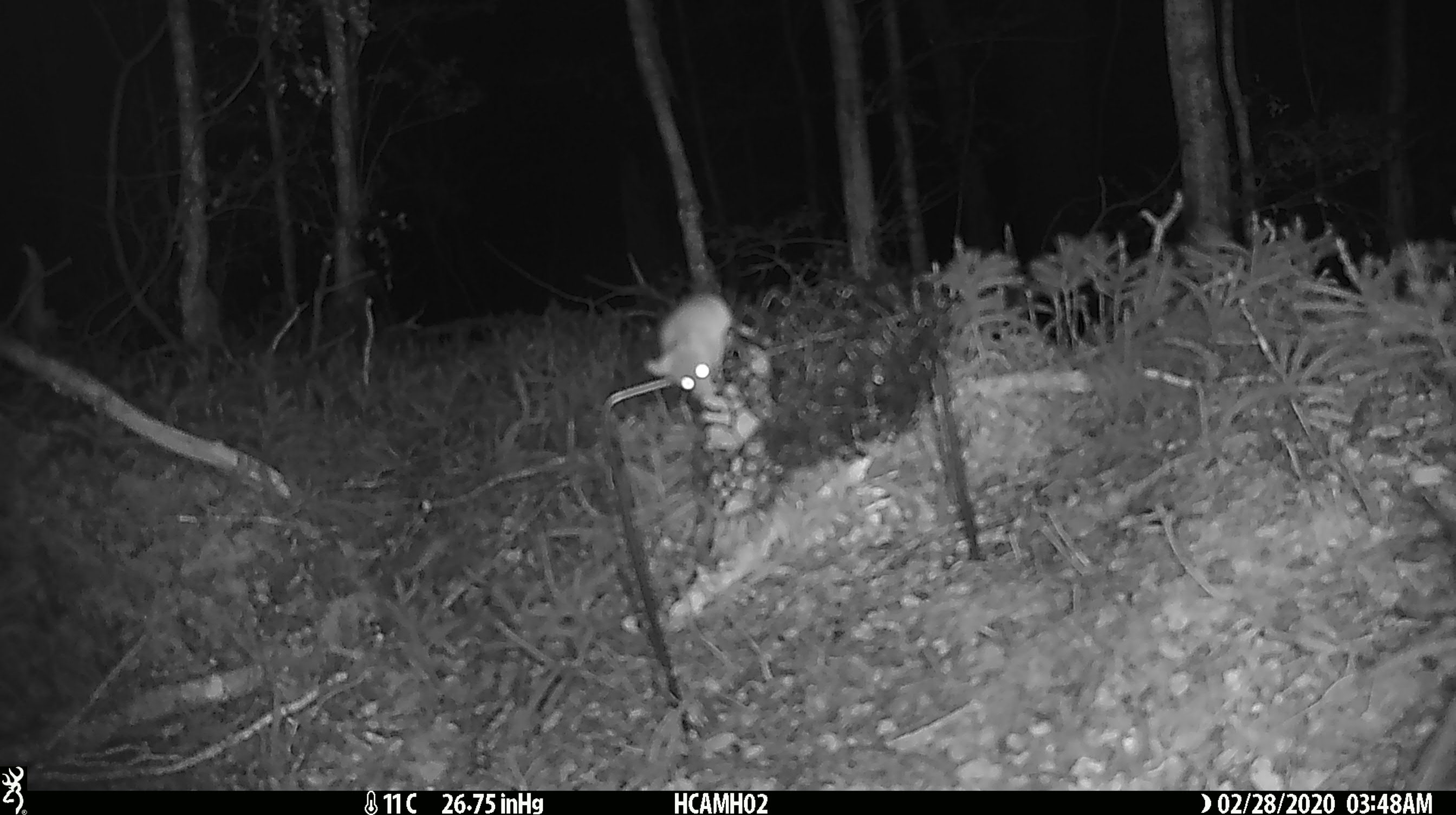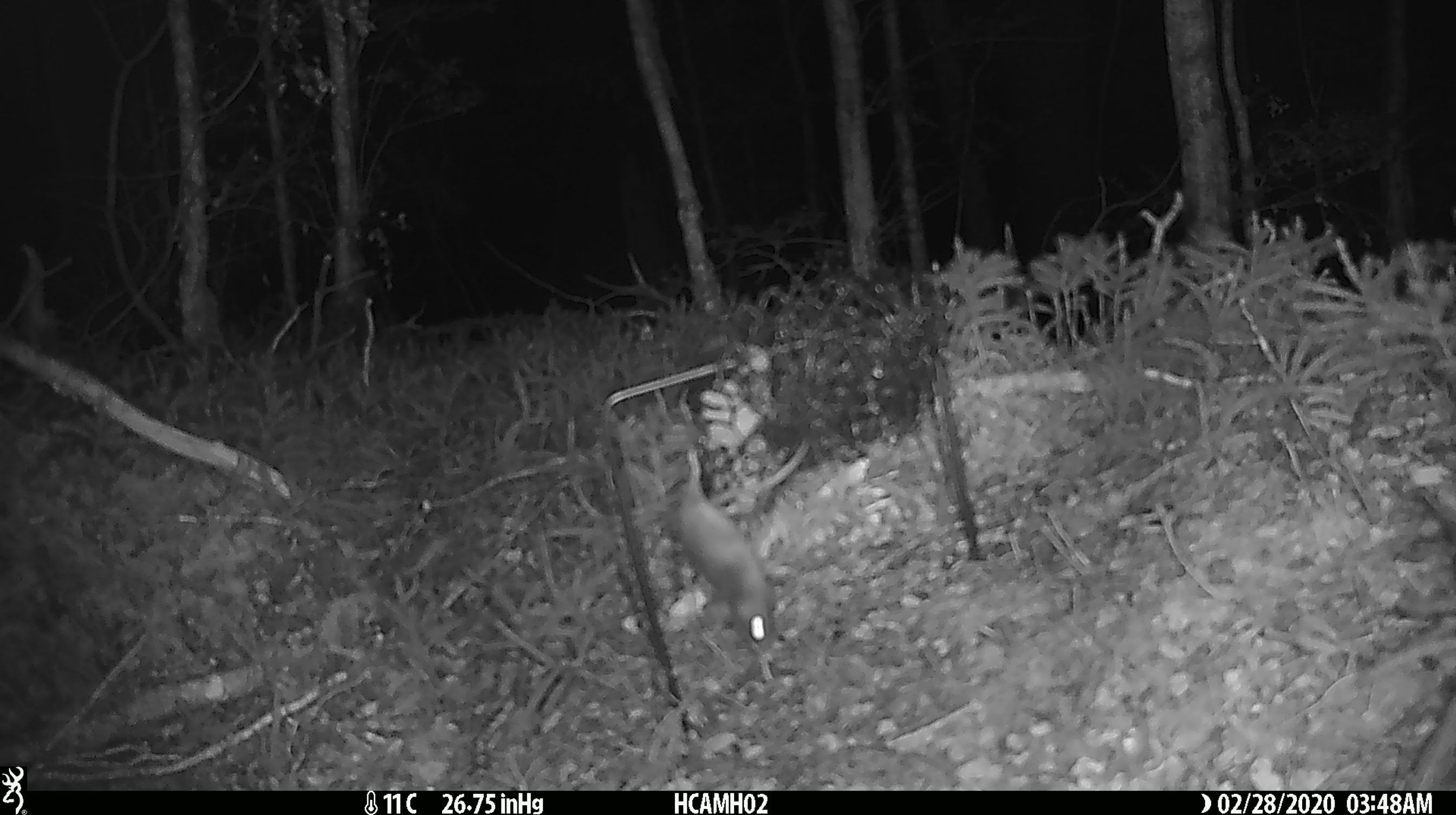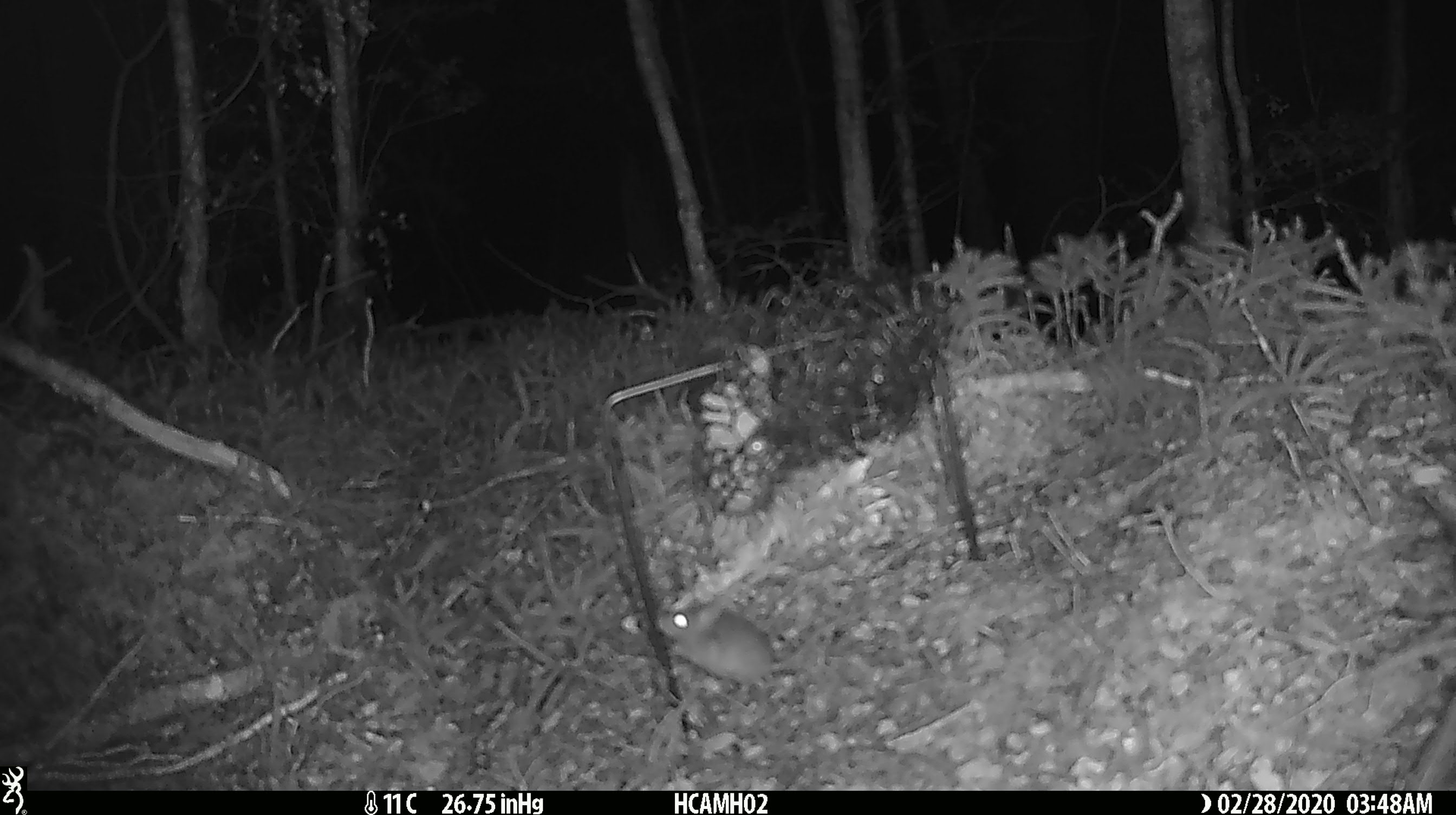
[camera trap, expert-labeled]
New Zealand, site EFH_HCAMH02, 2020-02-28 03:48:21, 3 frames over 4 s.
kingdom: Animalia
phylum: Chordata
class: Mammalia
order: Rodentia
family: Muridae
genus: Mus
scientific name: Mus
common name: mouse